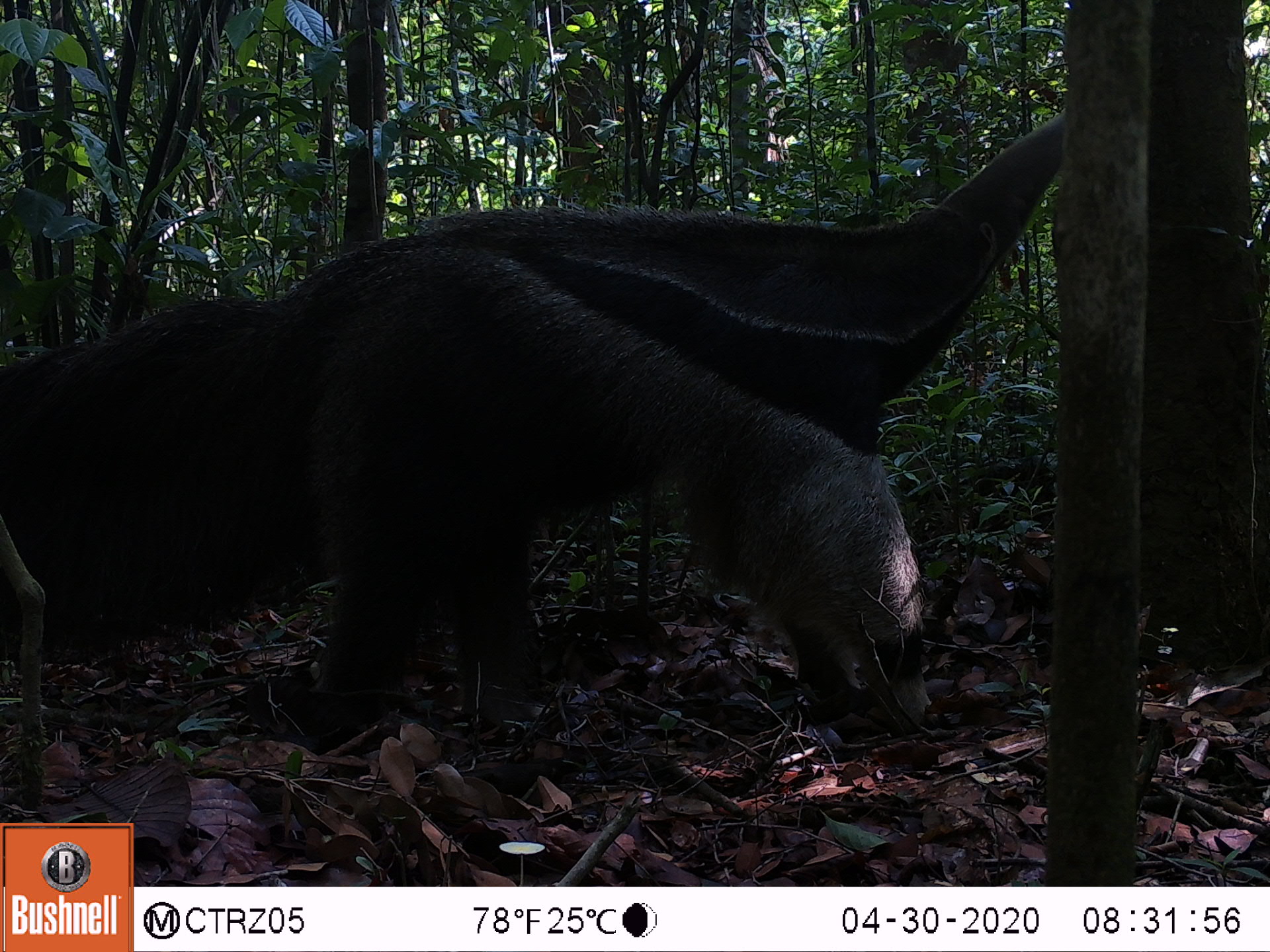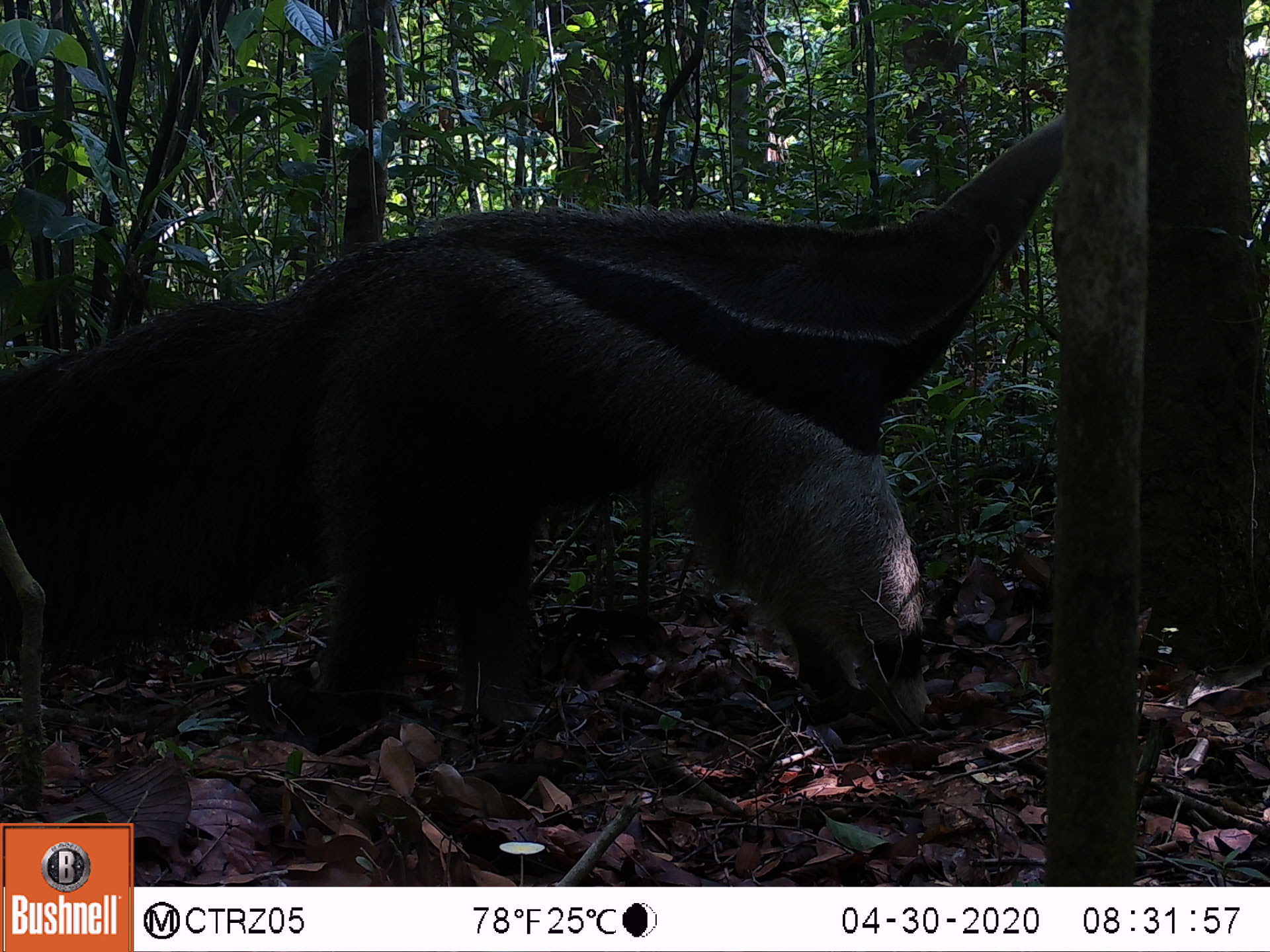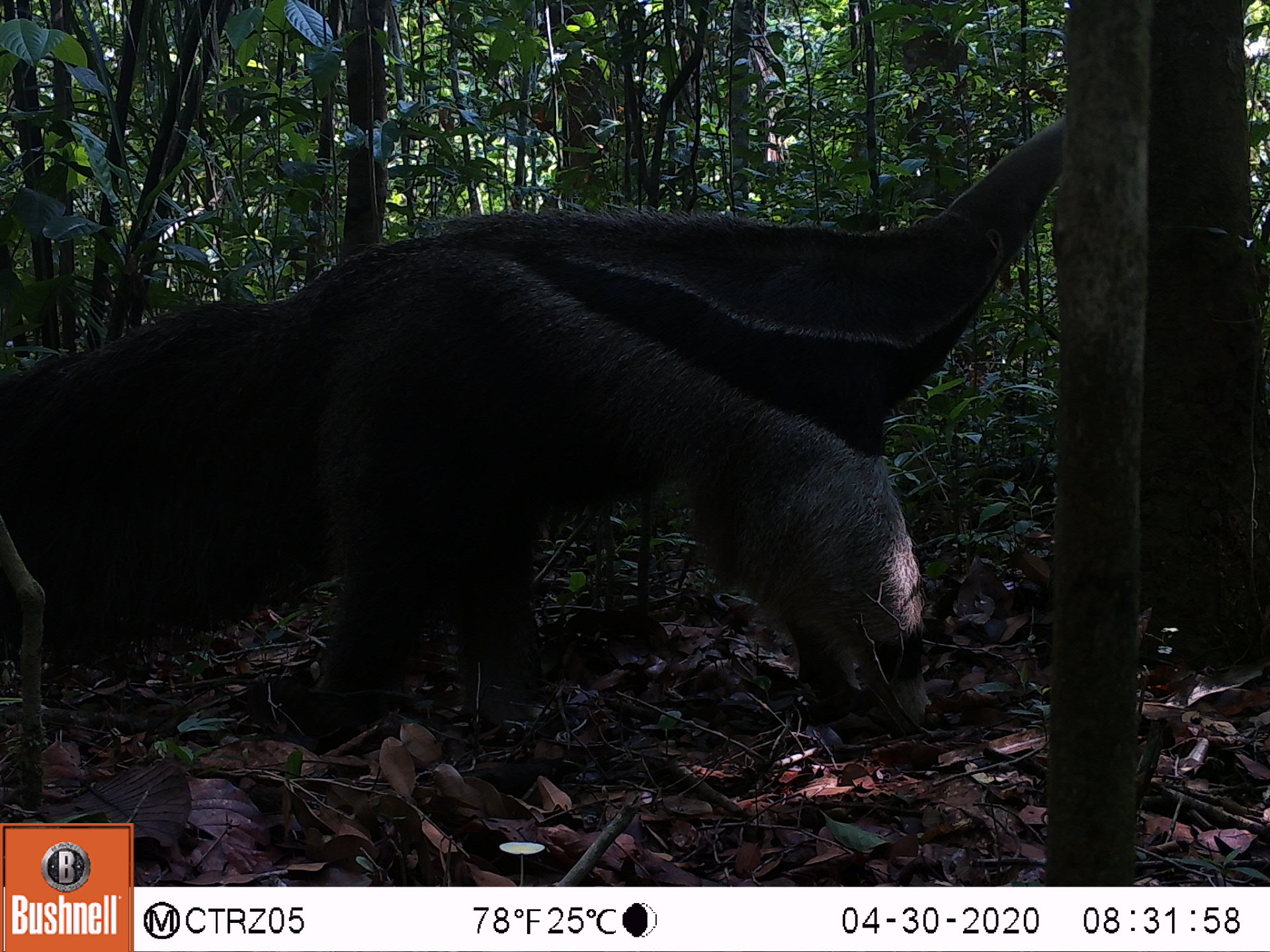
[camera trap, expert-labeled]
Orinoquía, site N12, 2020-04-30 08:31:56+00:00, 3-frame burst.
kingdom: Animalia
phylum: Chordata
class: Mammalia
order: Pilosa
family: Myrmecophagidae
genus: Myrmecophaga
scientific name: Myrmecophaga tridactyla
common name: giant anteater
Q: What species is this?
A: Giant anteater (Myrmecophaga tridactyla).